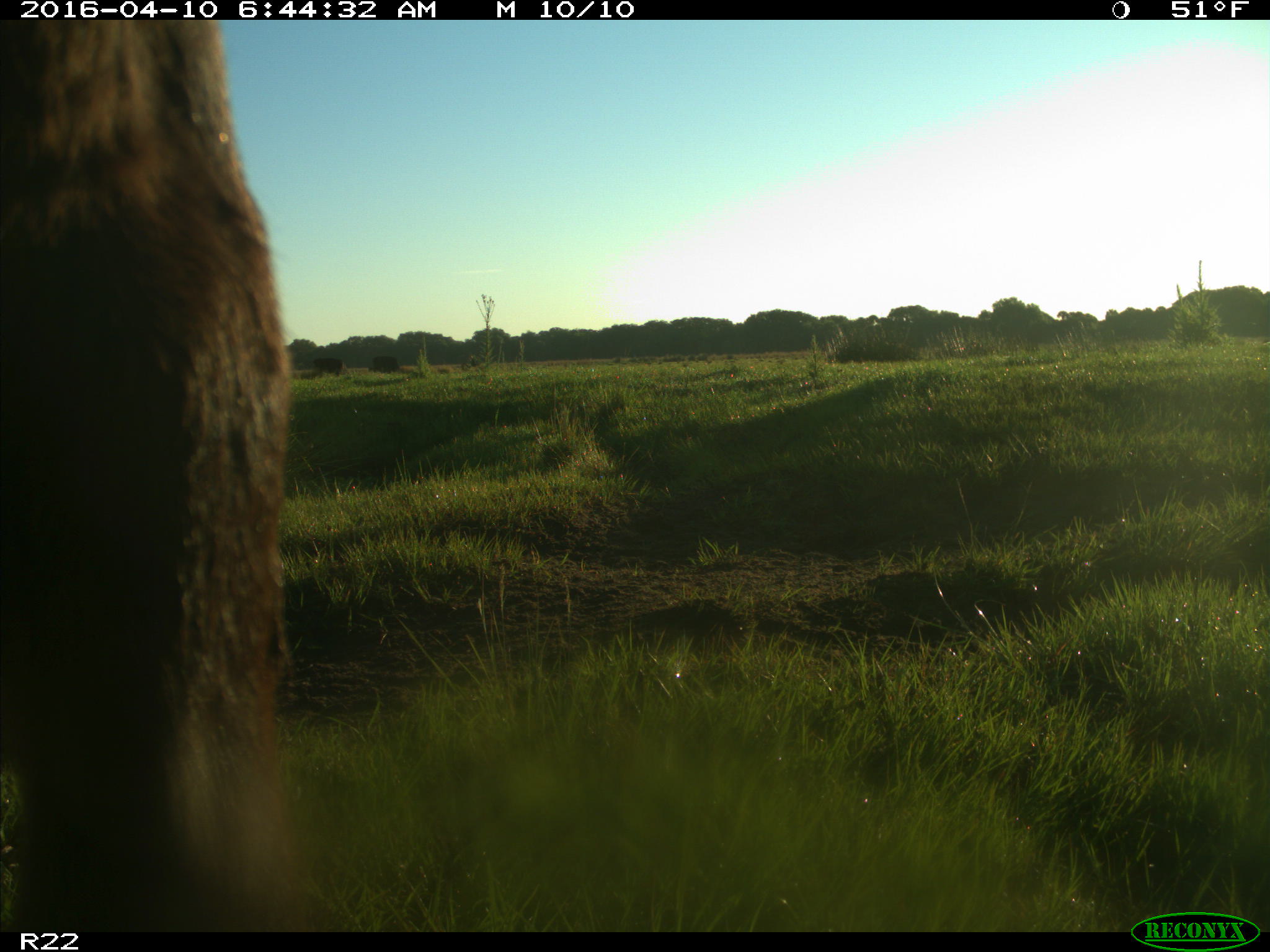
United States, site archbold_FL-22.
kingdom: Animalia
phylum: Chordata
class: Mammalia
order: Artiodactyla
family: Bovidae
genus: Bos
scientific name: Bos taurus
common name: domestic cow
Bos taurus (domestic cow).